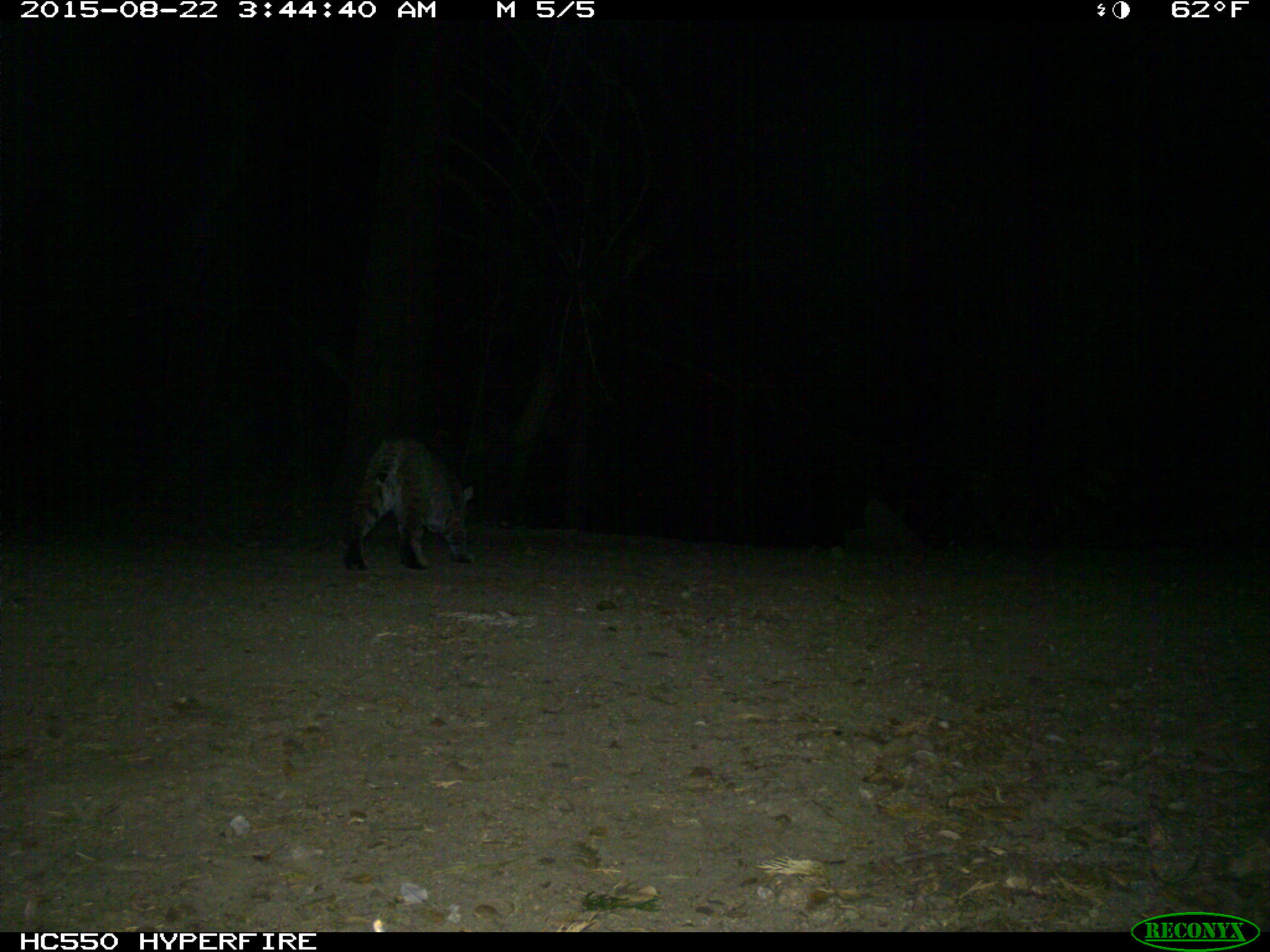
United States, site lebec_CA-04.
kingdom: Animalia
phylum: Chordata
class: Mammalia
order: Carnivora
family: Felidae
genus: Lynx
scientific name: Lynx rufus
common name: bobcat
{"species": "Lynx rufus (bobcat)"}